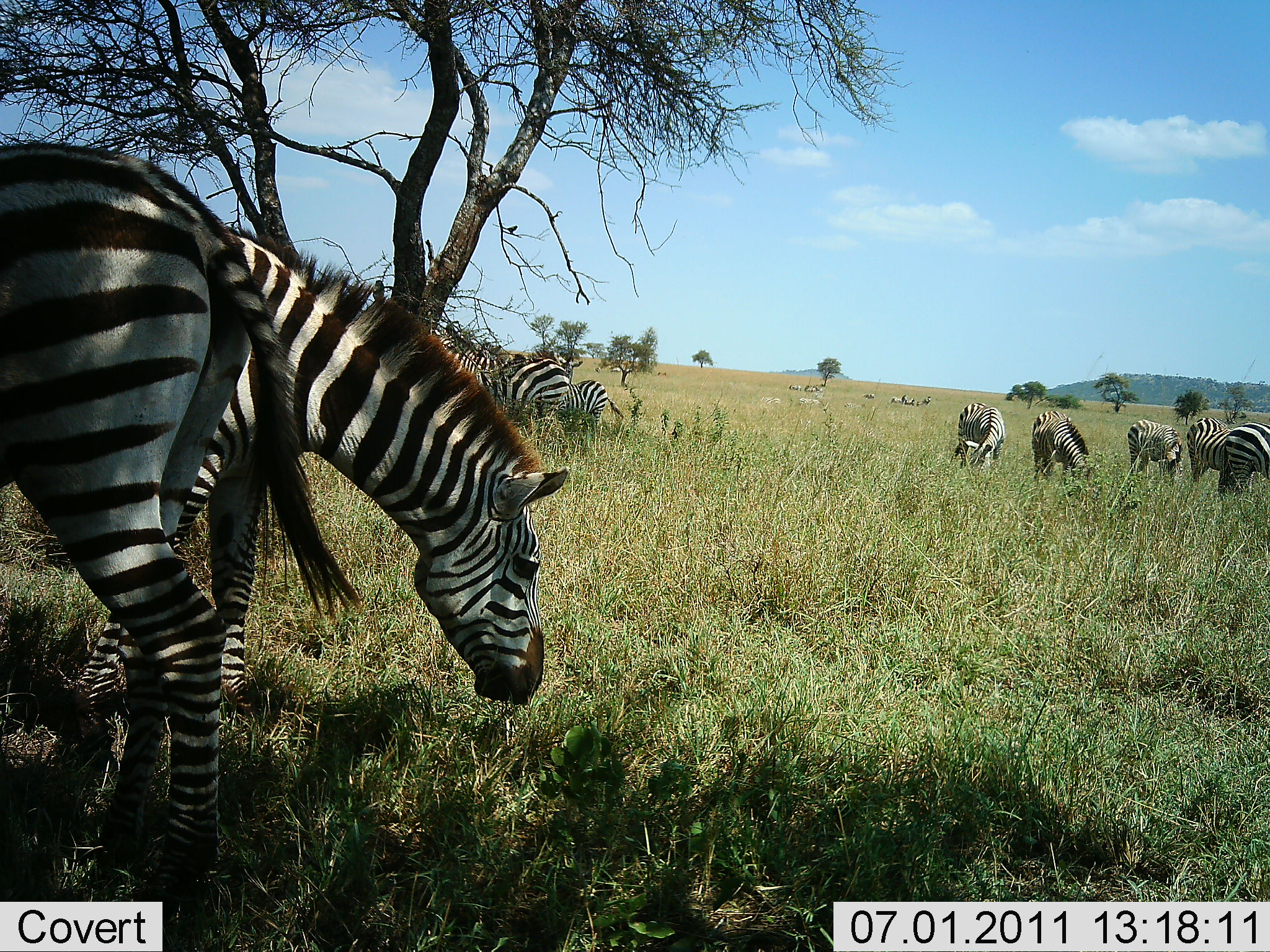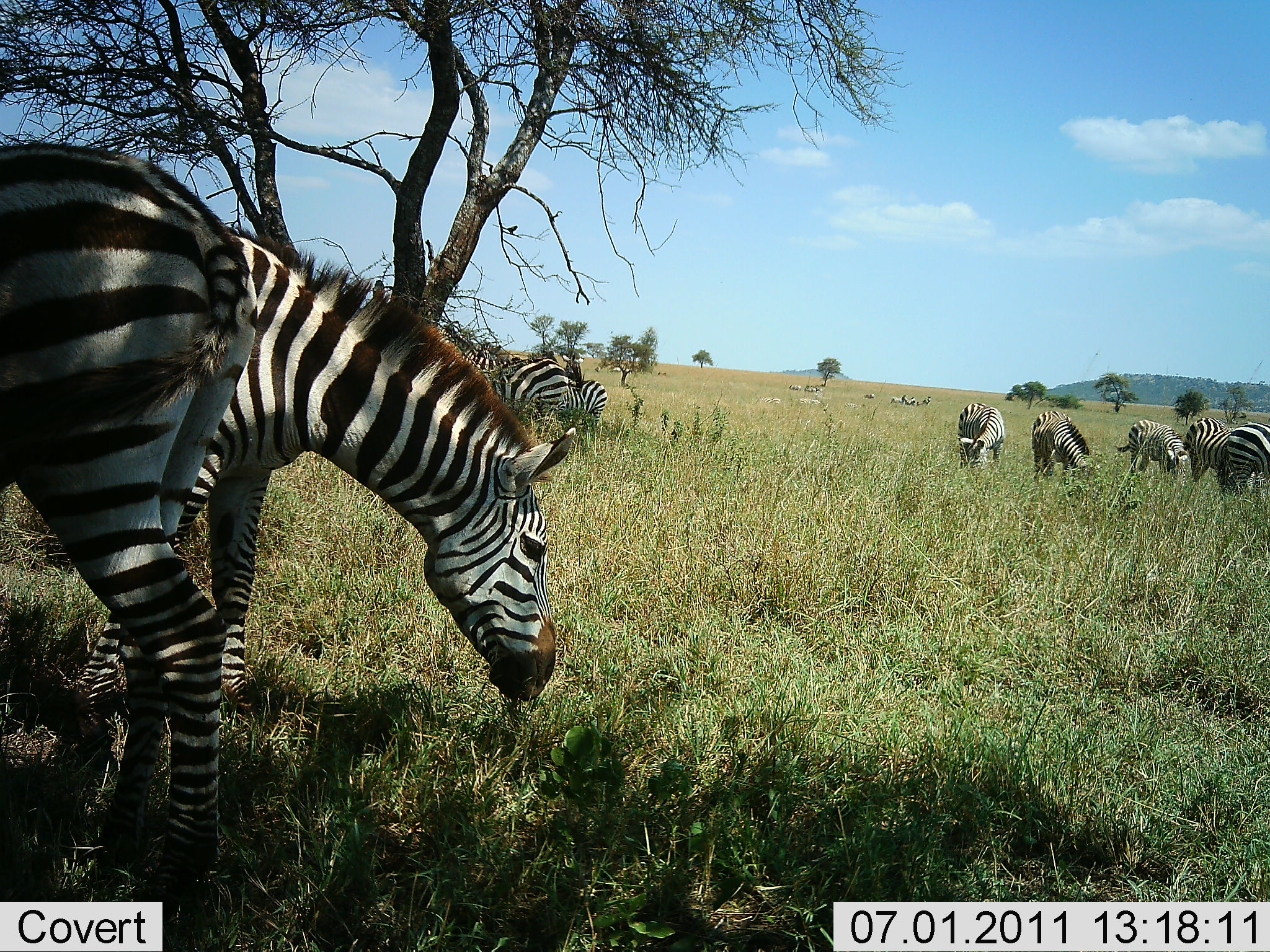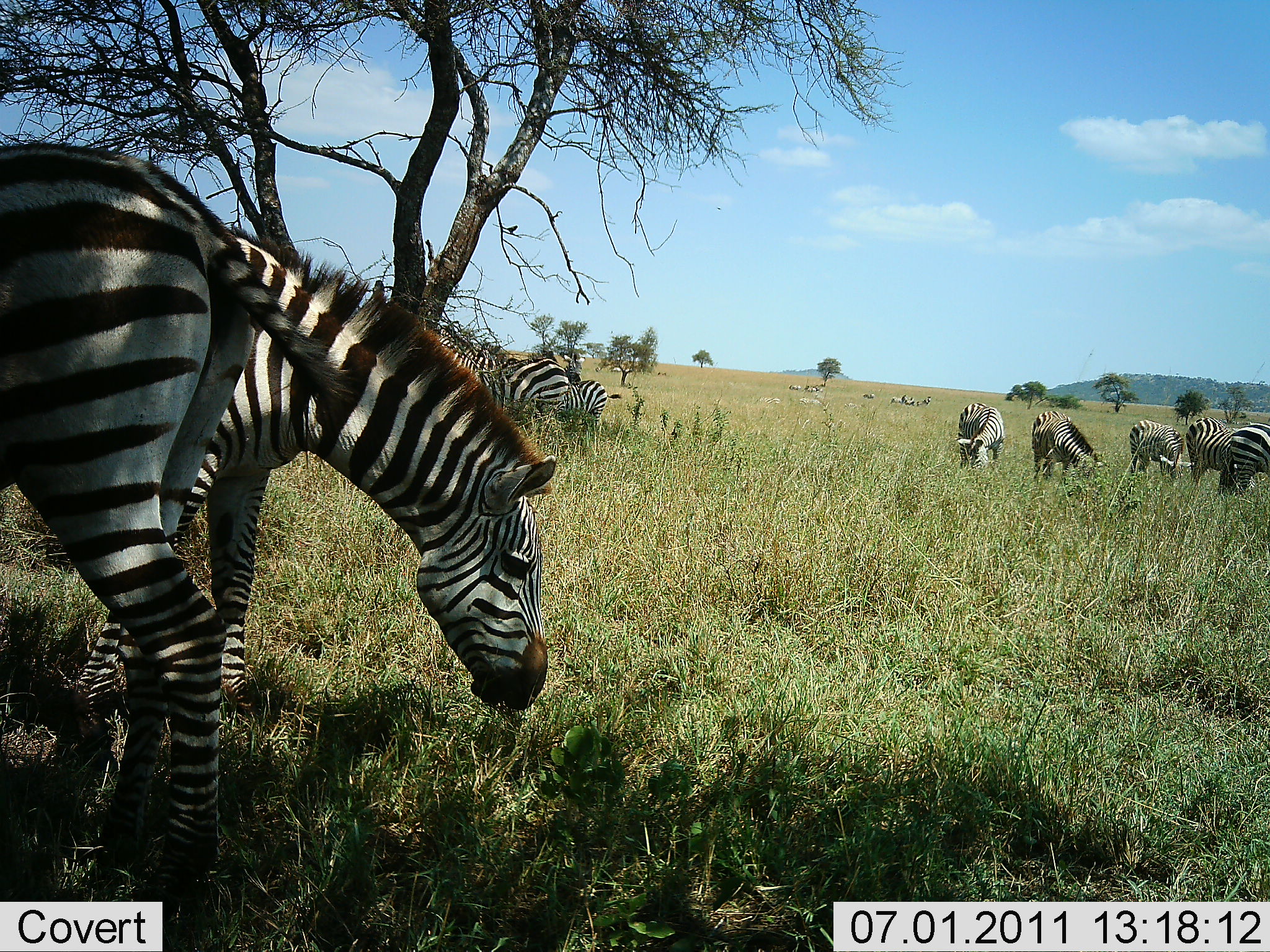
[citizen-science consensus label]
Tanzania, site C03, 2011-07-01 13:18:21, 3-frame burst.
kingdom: Animalia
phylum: Chordata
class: Mammalia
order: Perissodactyla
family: Equidae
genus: Equus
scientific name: Equus quagga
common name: plains zebra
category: zebra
Zebra (plains zebra) (Equus quagga), count 9. Behavior (volunteer vote fractions): standing 57%, resting 7%, moving 7%, interacting 7%. Young present (vote fraction): 7%. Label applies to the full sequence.